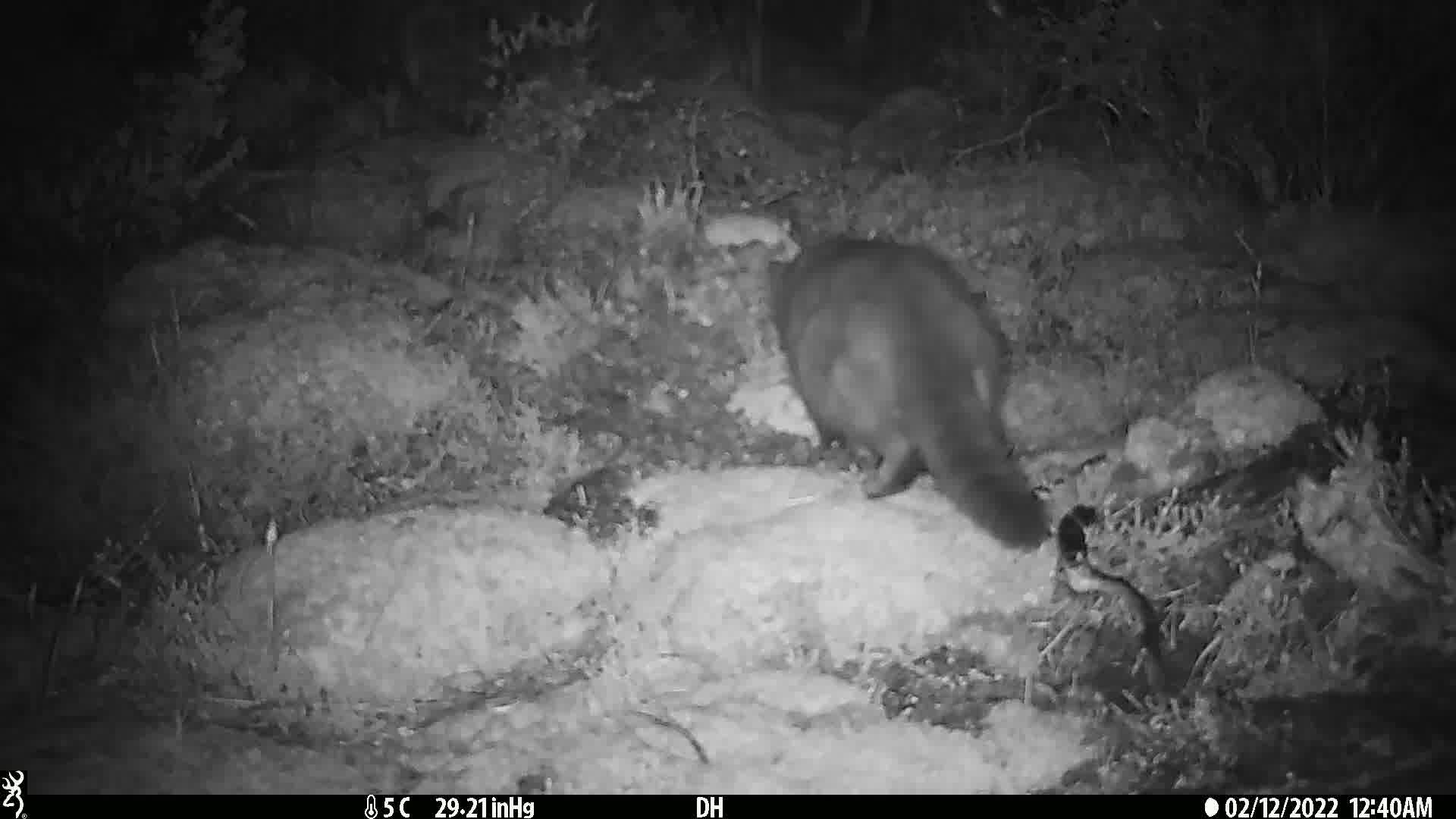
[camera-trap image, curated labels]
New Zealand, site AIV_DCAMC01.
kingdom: Animalia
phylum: Chordata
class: Mammalia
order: Carnivora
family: Felidae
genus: Felis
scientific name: Felis catus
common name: domestic cat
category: cat